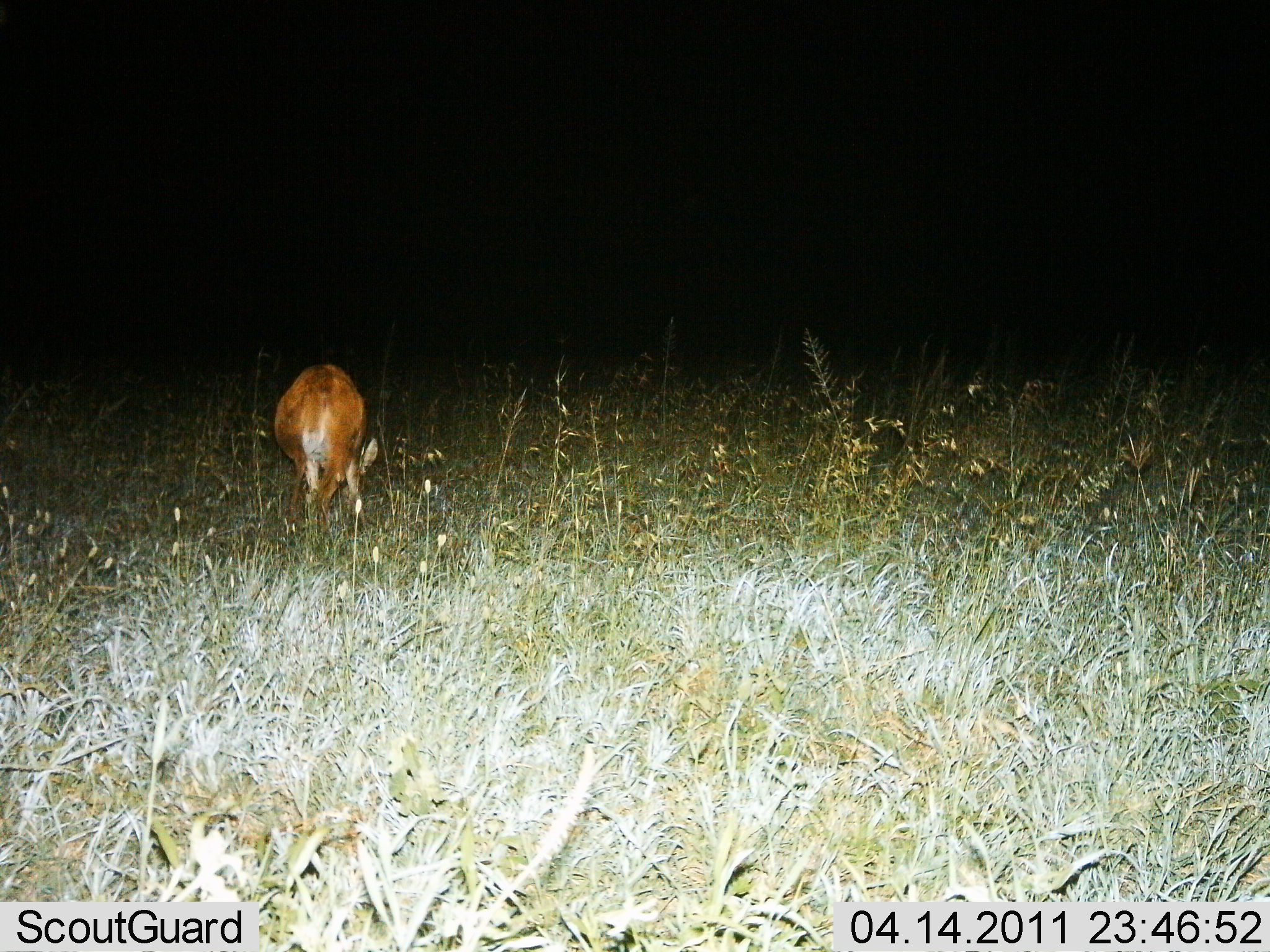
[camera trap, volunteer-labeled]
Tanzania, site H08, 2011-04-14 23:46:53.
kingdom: Animalia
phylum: Chordata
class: Mammalia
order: Artiodactyla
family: Bovidae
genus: Redunca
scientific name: Redunca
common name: reedbuck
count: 1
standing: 20%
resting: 0%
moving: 0%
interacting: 0%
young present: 0%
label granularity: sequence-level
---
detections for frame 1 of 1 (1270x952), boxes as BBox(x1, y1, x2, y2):
animal: BBox(274, 362, 377, 541)